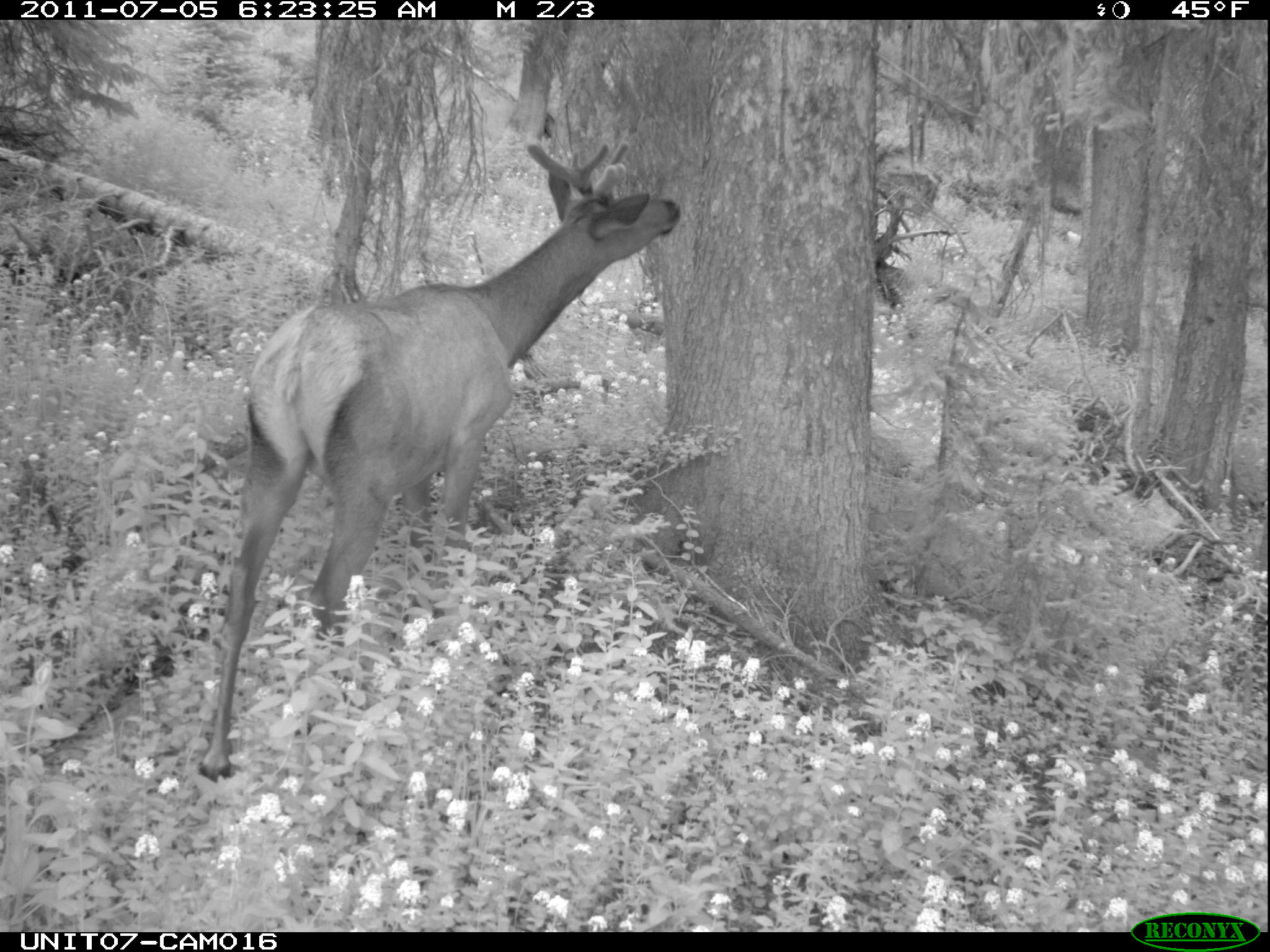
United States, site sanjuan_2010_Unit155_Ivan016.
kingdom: Animalia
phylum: Chordata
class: Mammalia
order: Artiodactyla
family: Cervidae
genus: Cervus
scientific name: Cervus elaphus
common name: red deer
Cervus elaphus (red deer).